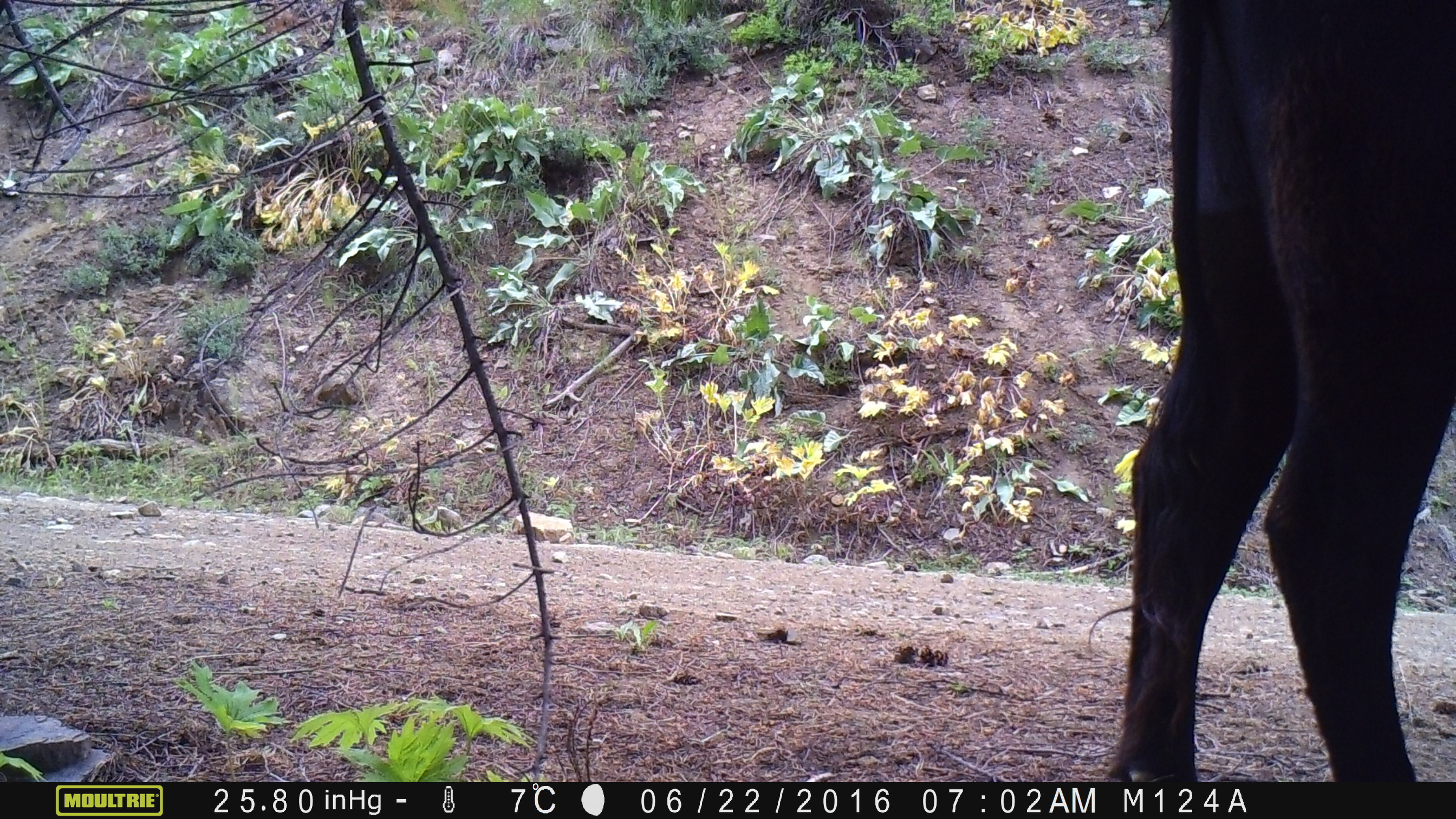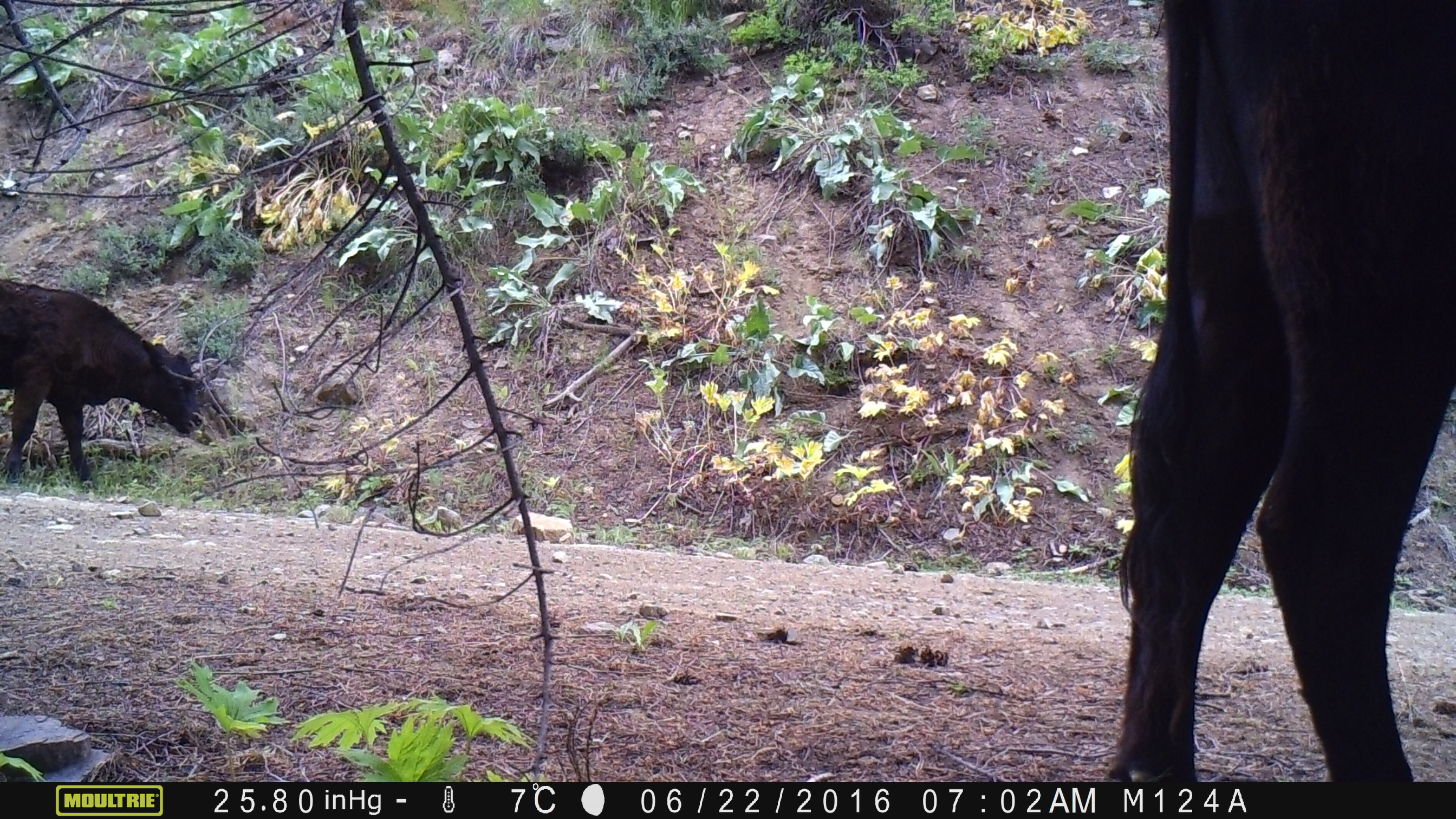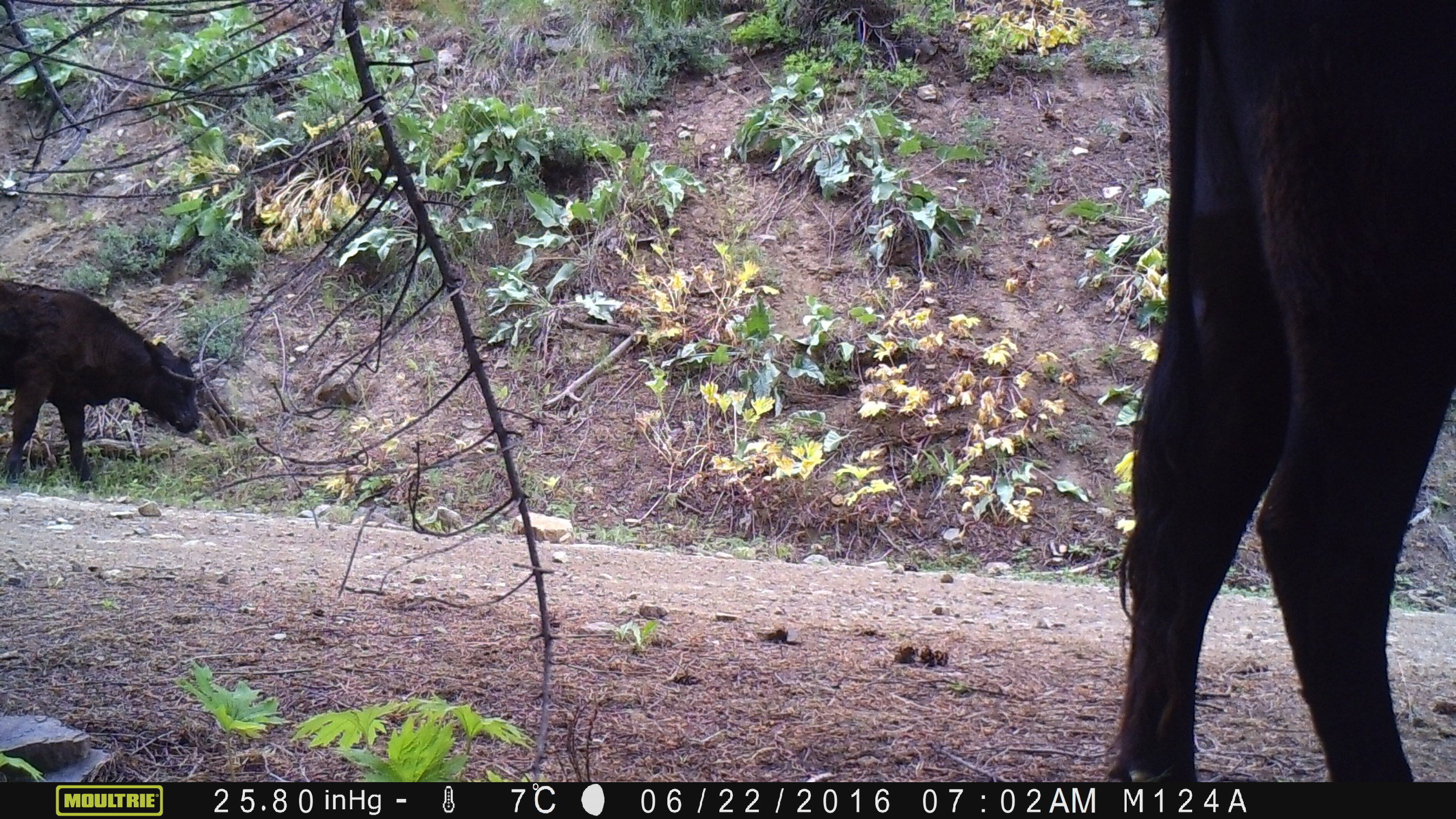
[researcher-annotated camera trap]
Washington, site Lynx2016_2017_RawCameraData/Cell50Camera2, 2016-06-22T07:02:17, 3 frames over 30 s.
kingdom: Animalia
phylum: Chordata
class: Mammalia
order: Artiodactyla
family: Bovidae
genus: Bos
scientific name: Bos taurus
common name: domestic cattle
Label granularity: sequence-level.